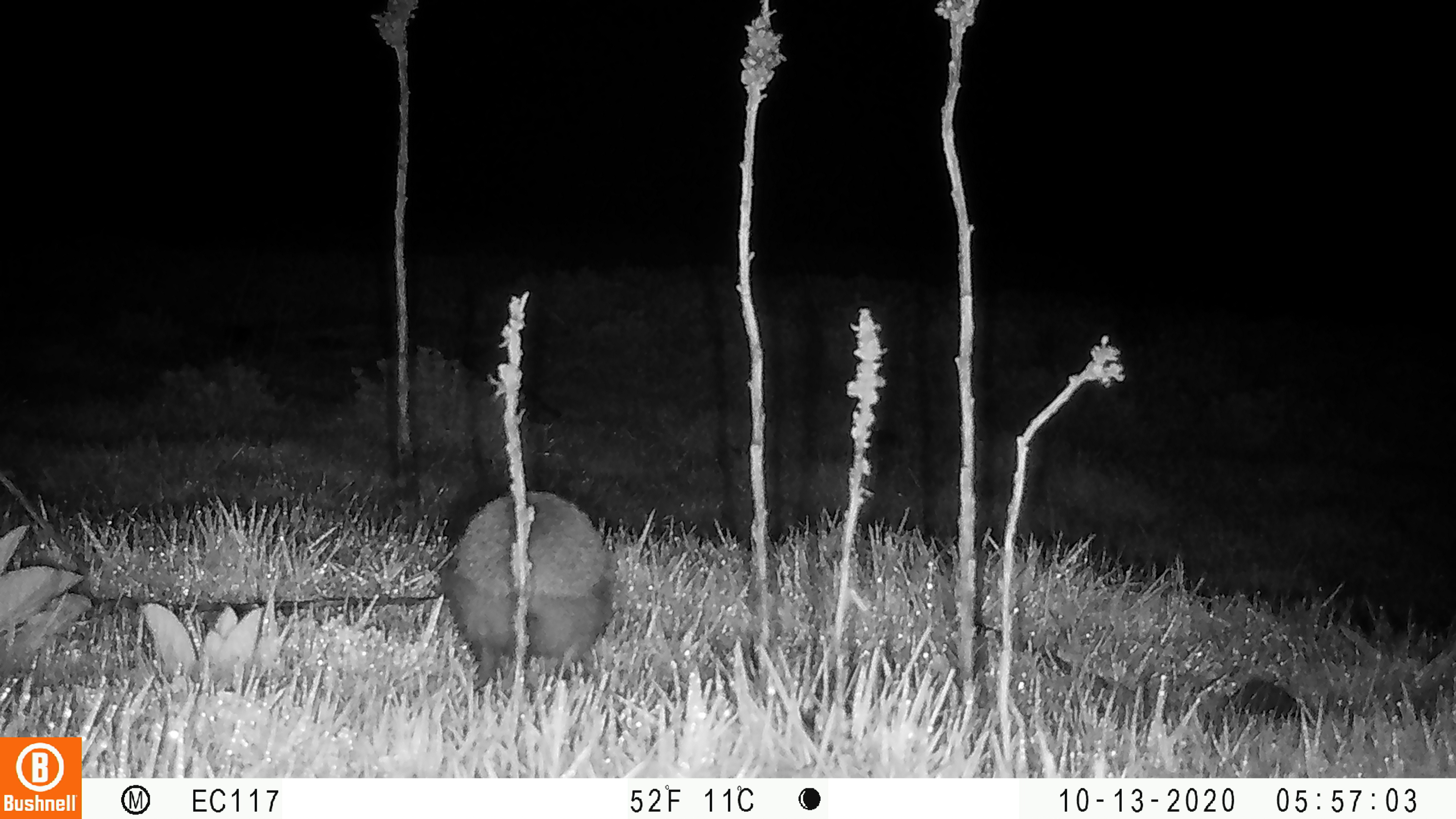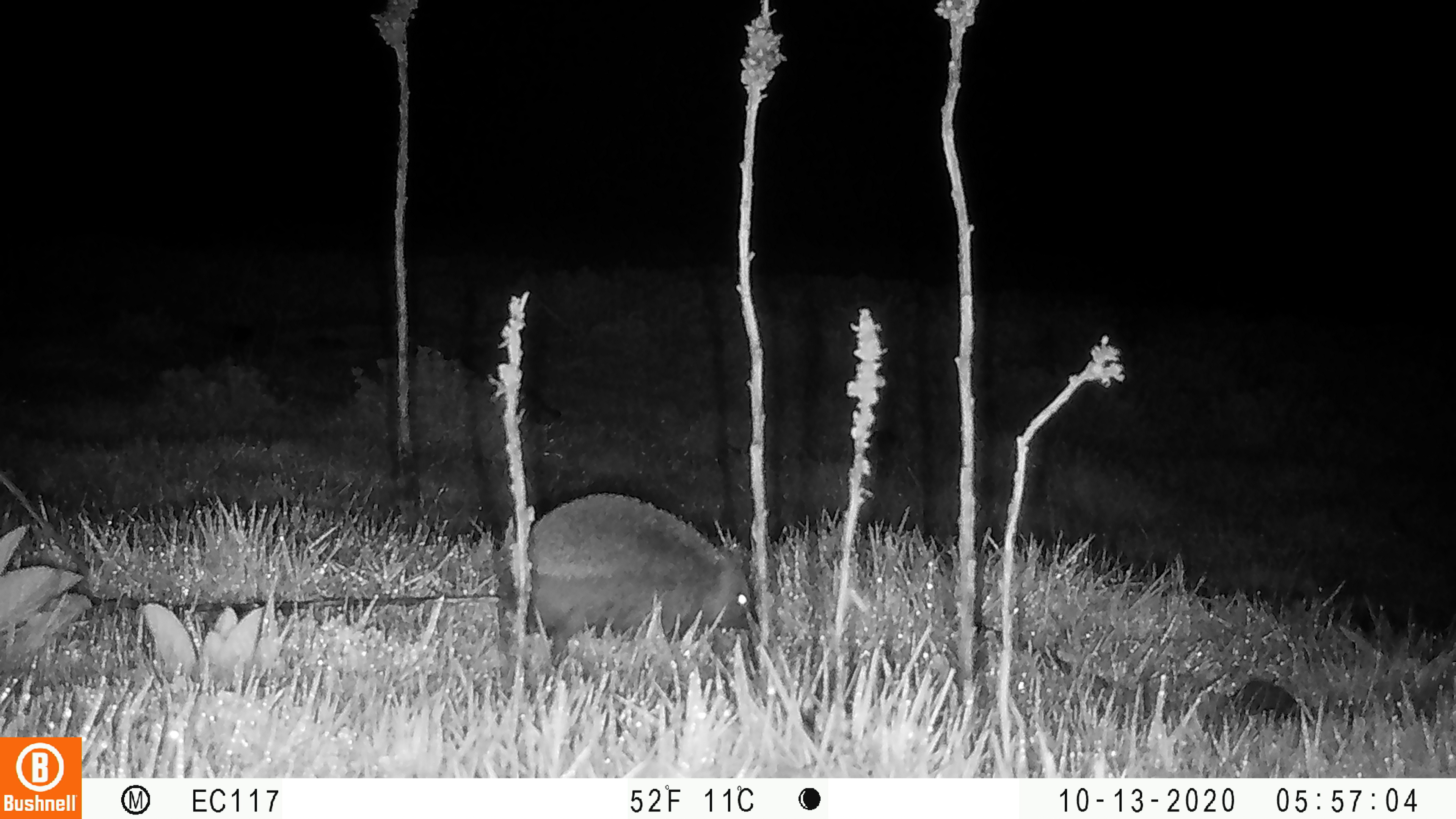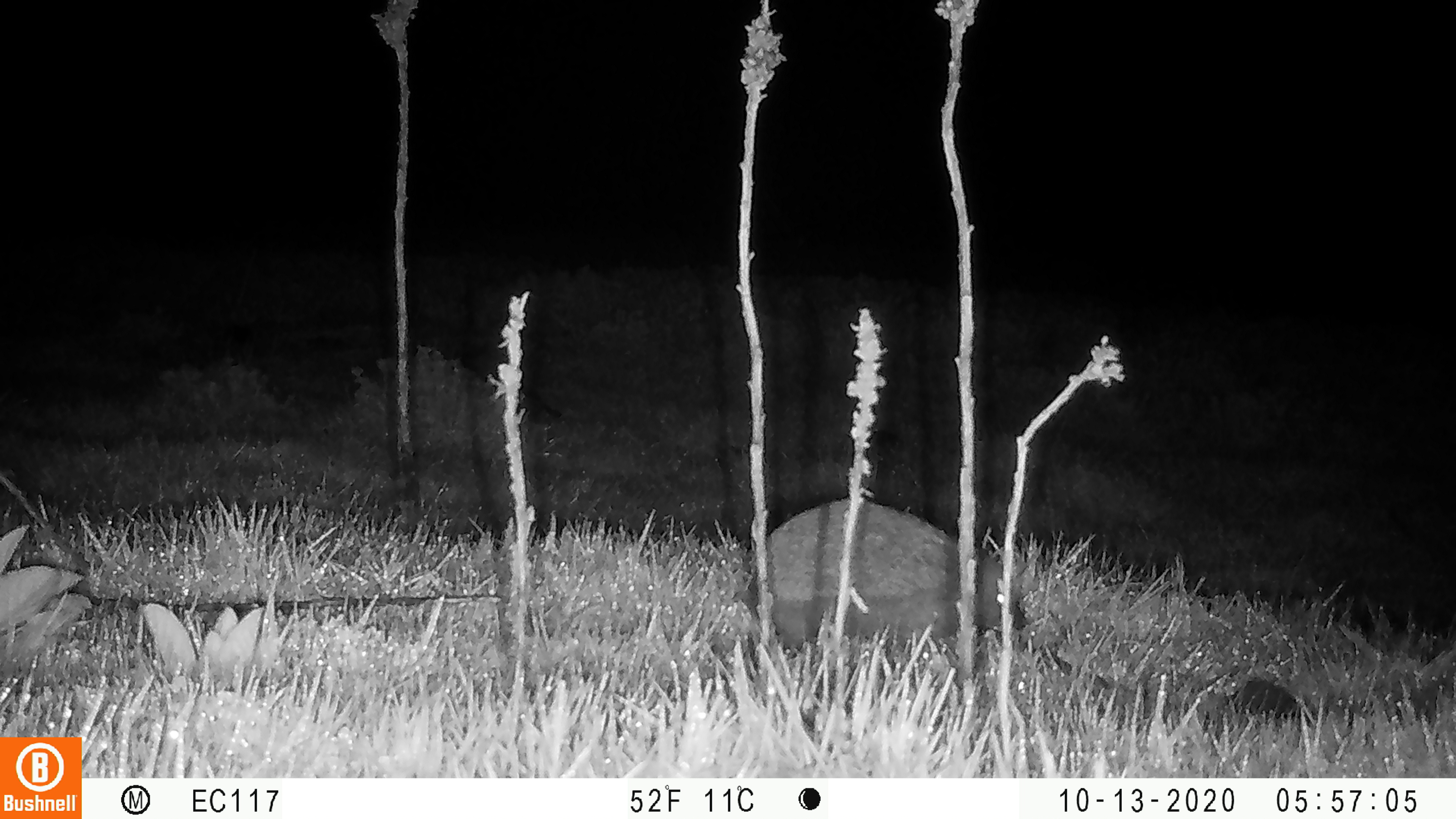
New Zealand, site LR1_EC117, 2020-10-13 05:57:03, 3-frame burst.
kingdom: Animalia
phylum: Chordata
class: Mammalia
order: Eulipotyphla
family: Erinaceidae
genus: Erinaceus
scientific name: Erinaceus europaeus europaeus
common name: european hedgehog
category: hedgehog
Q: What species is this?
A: Hedgehog (european hedgehog) (Erinaceus europaeus europaeus).